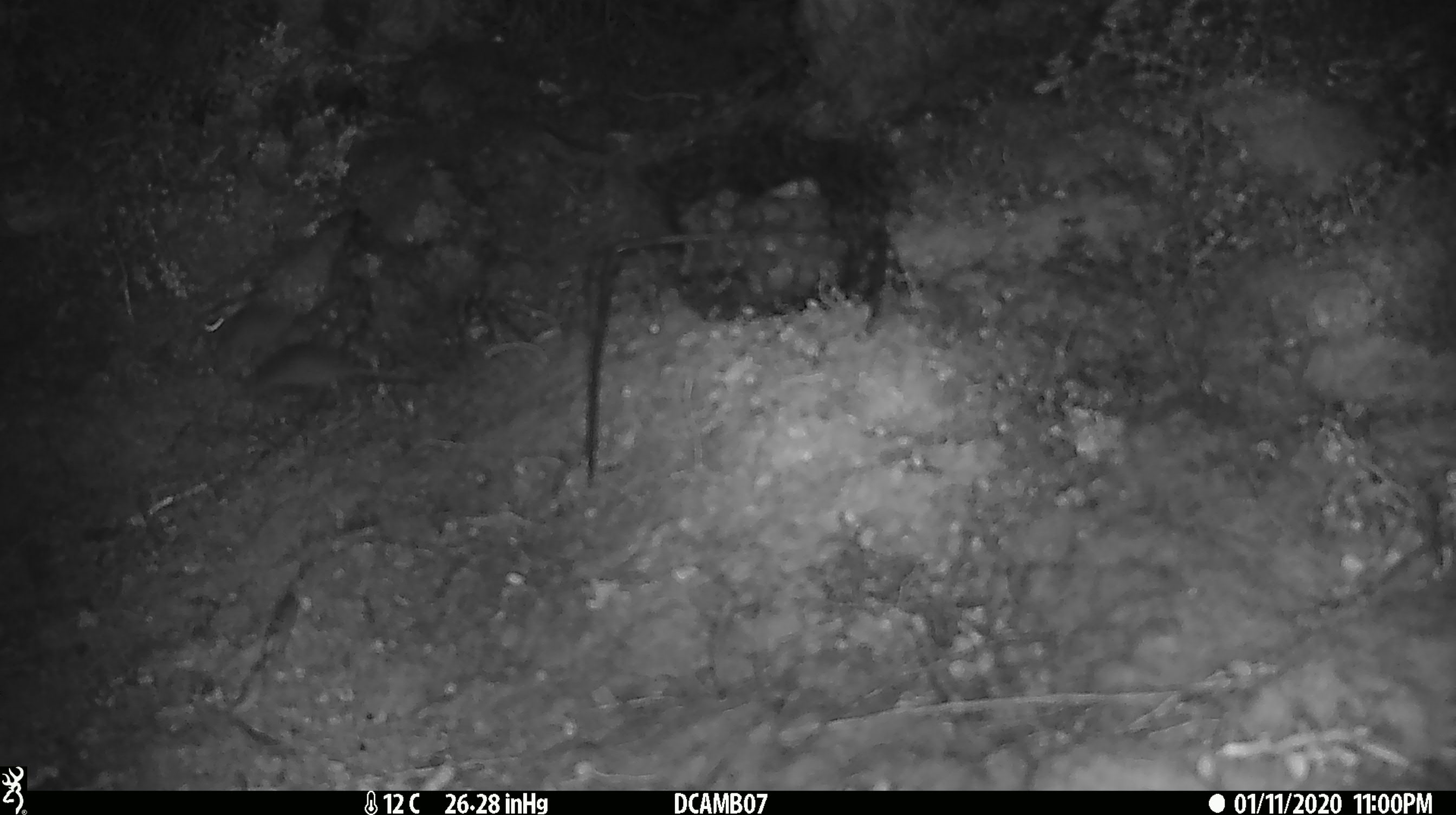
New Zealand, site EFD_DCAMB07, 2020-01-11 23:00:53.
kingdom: Animalia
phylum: Chordata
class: Mammalia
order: Rodentia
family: Muridae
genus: Mus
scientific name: Mus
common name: mouse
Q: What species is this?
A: Mouse (Mus).